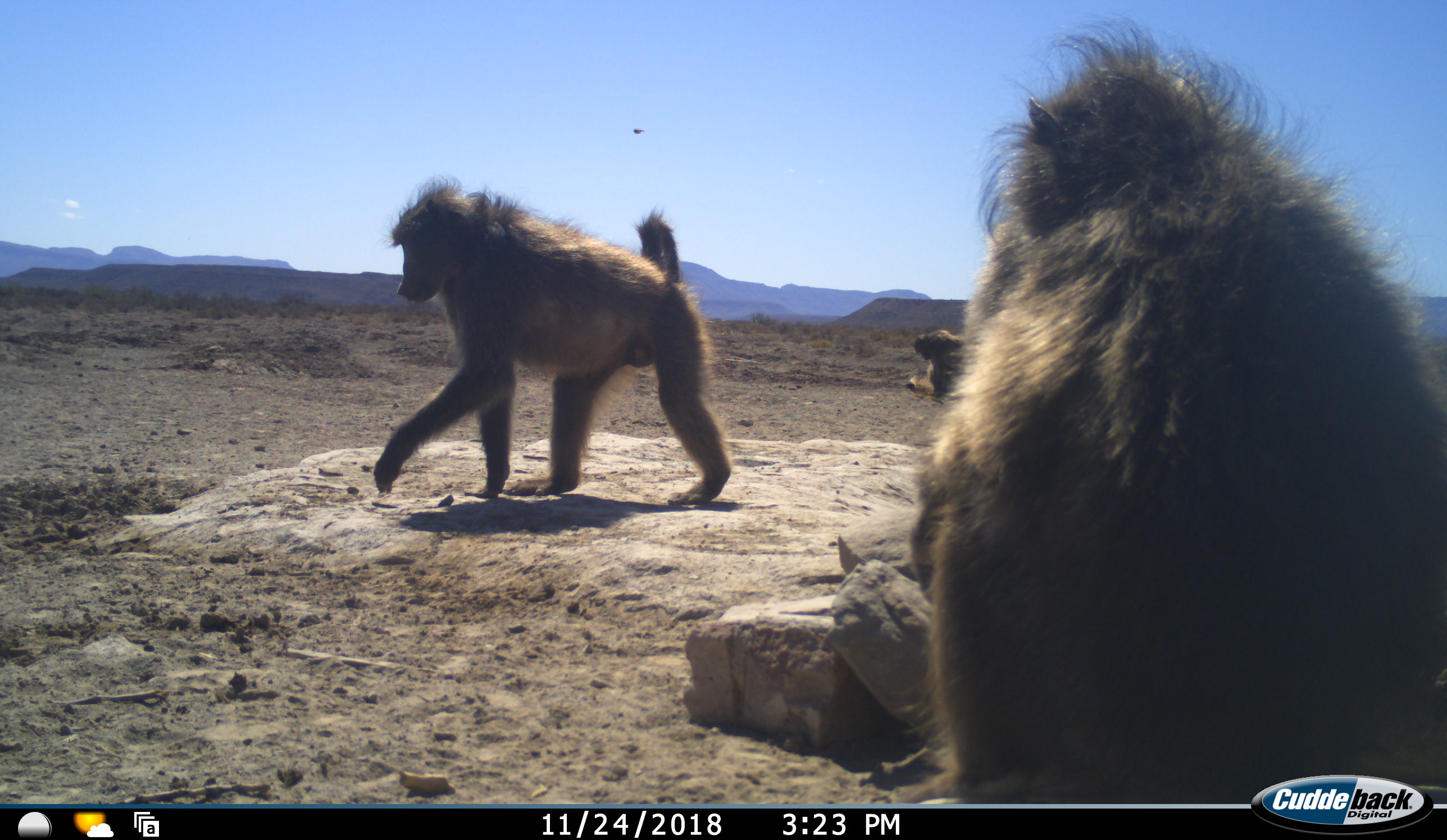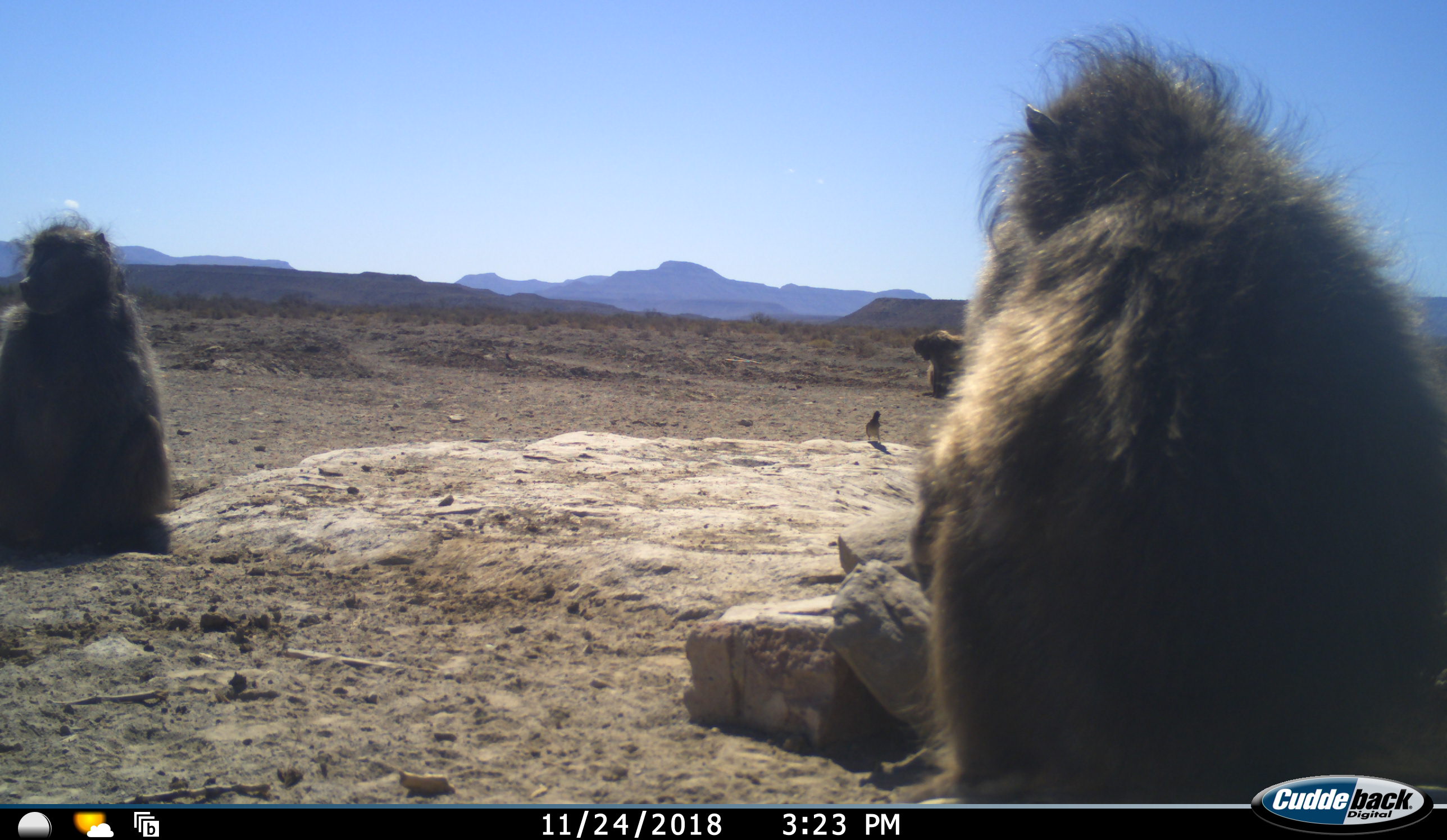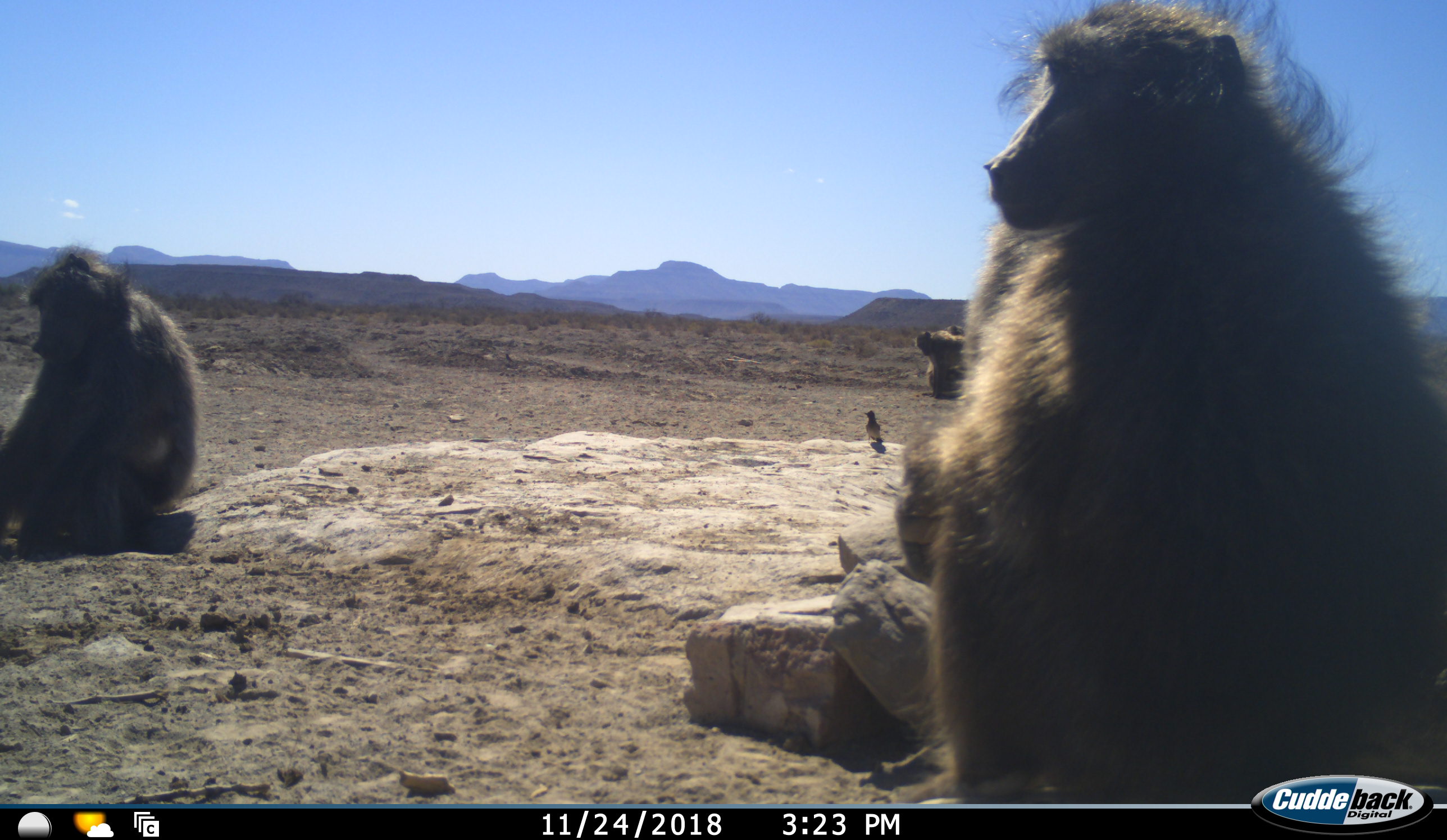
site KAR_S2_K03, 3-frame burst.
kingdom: Animalia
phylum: Chordata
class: Mammalia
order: Primates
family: Cercopithecidae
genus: Papio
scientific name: Papio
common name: baboon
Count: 4.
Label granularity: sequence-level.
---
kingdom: Animalia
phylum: Chordata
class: Aves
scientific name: Aves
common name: bird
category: birdother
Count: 1.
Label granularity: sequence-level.